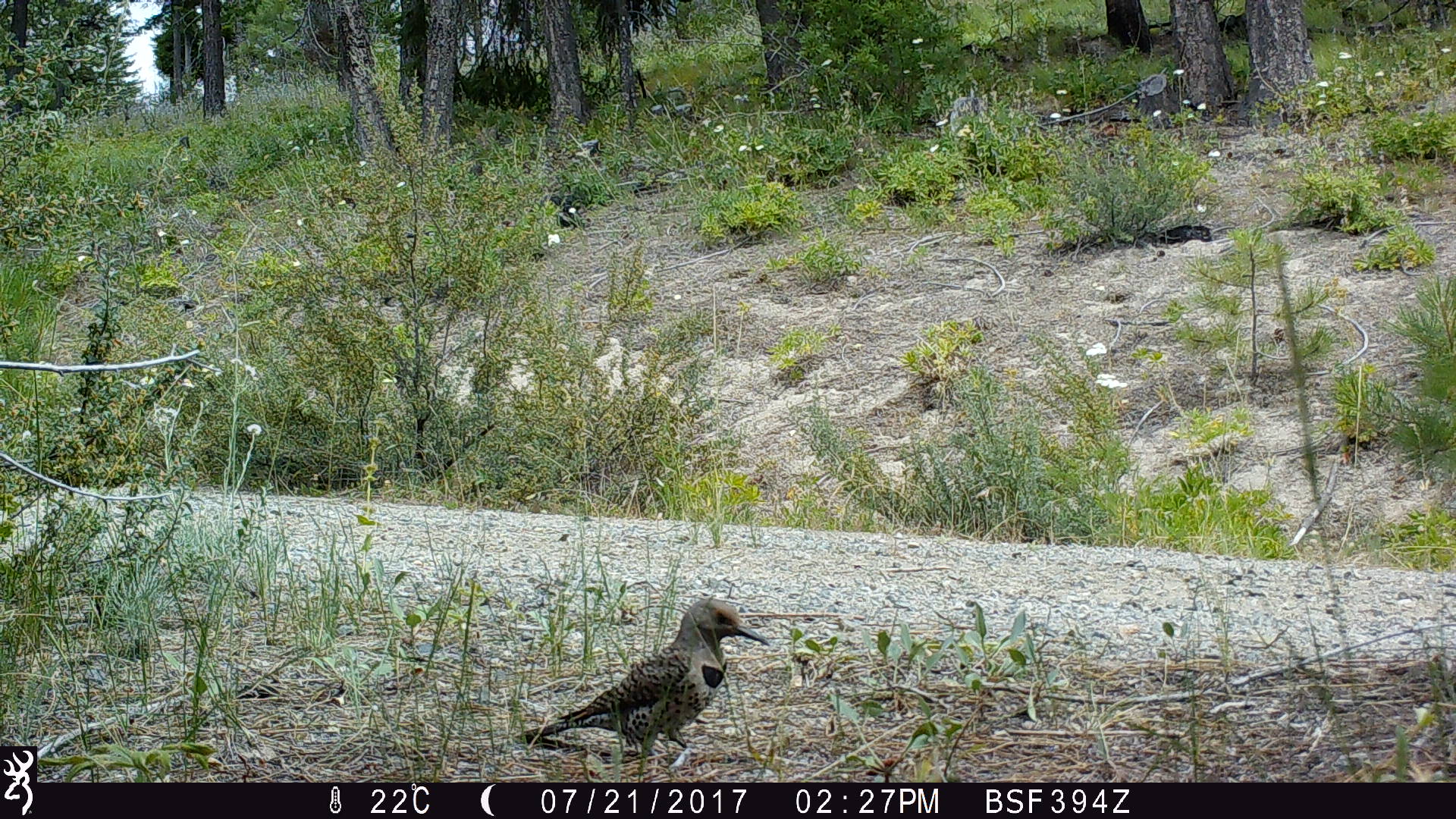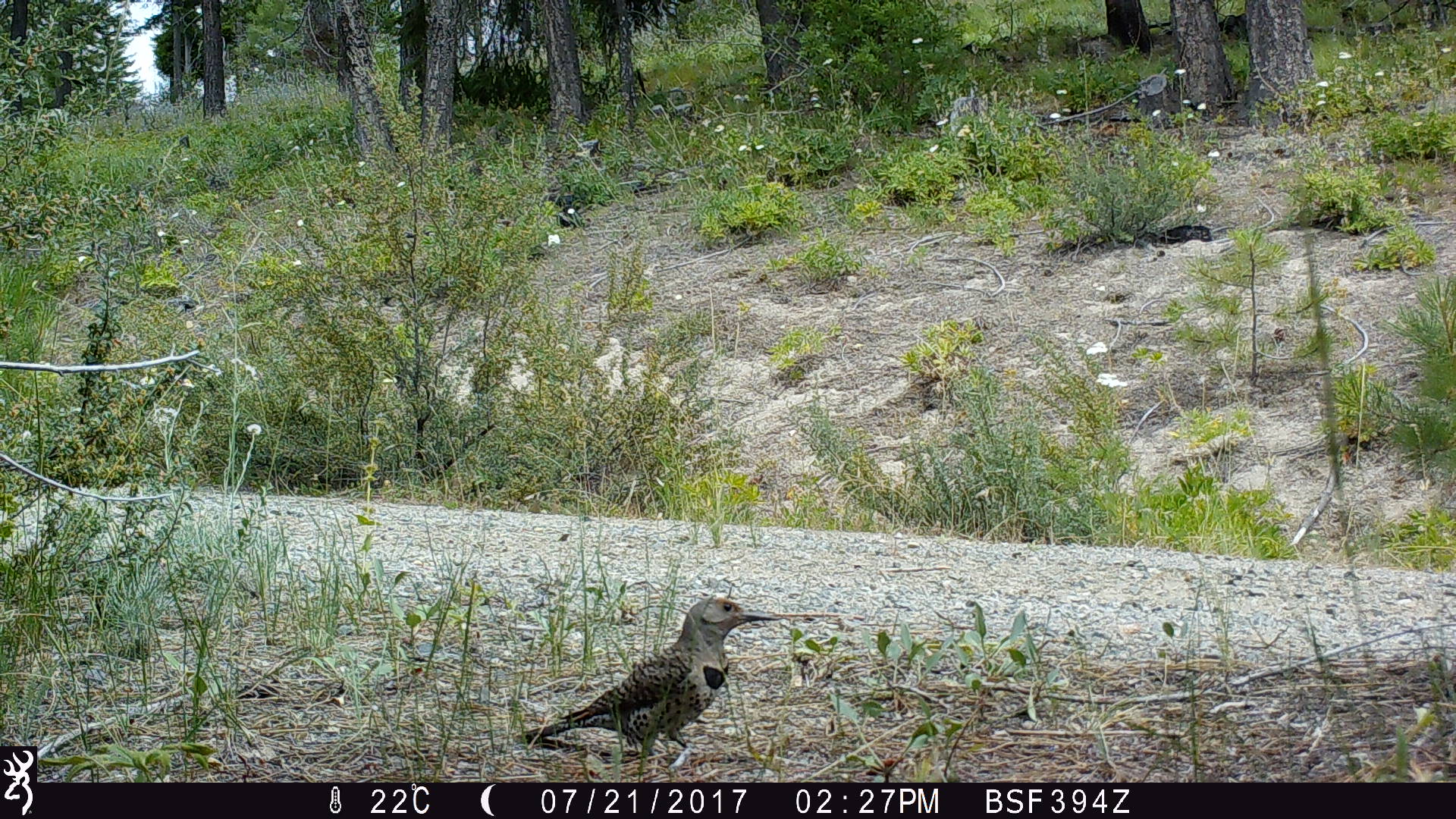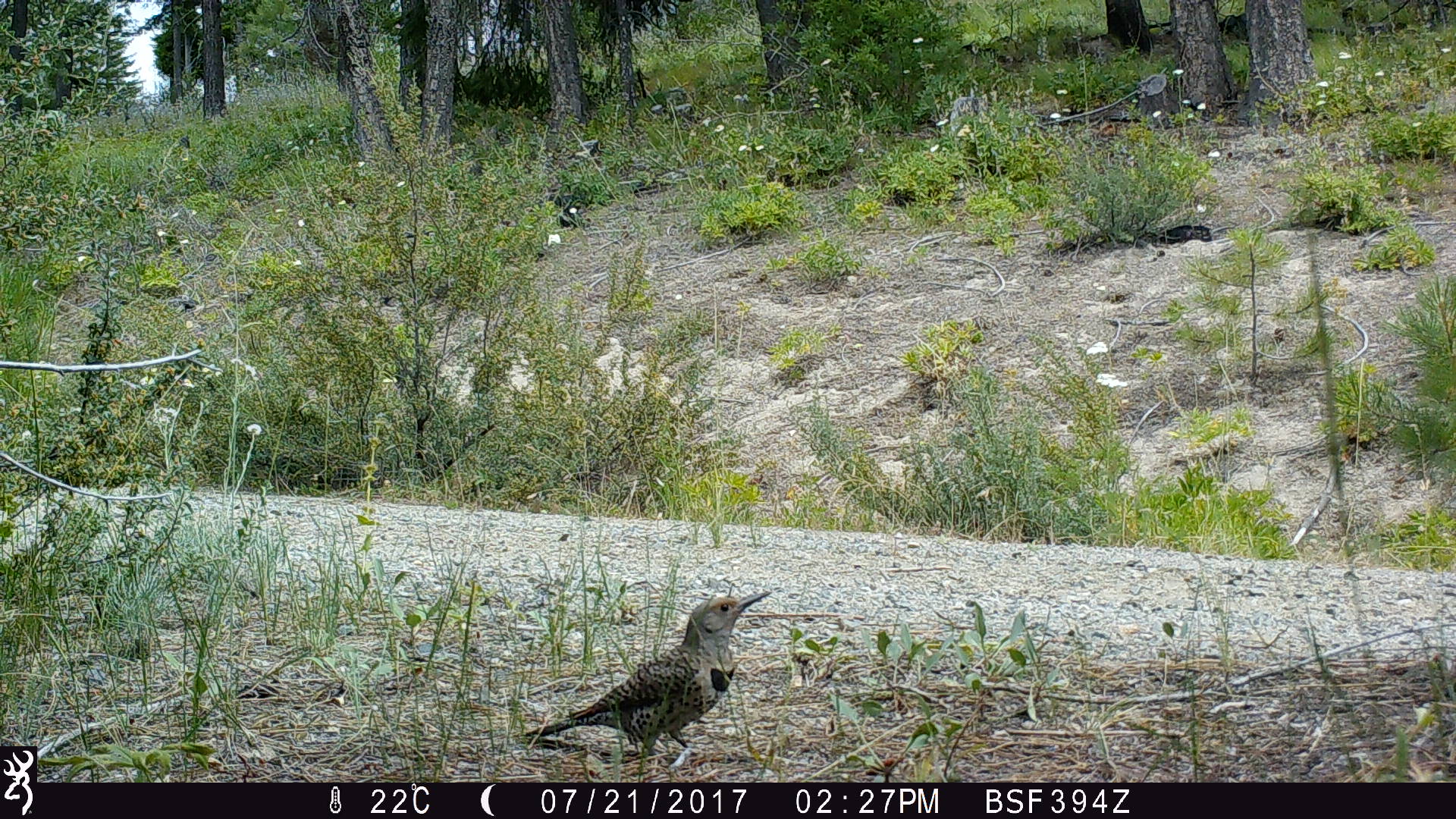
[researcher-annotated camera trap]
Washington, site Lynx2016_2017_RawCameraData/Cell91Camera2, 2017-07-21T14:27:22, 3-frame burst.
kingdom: Animalia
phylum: Chordata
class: Aves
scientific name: Aves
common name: birds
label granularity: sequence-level